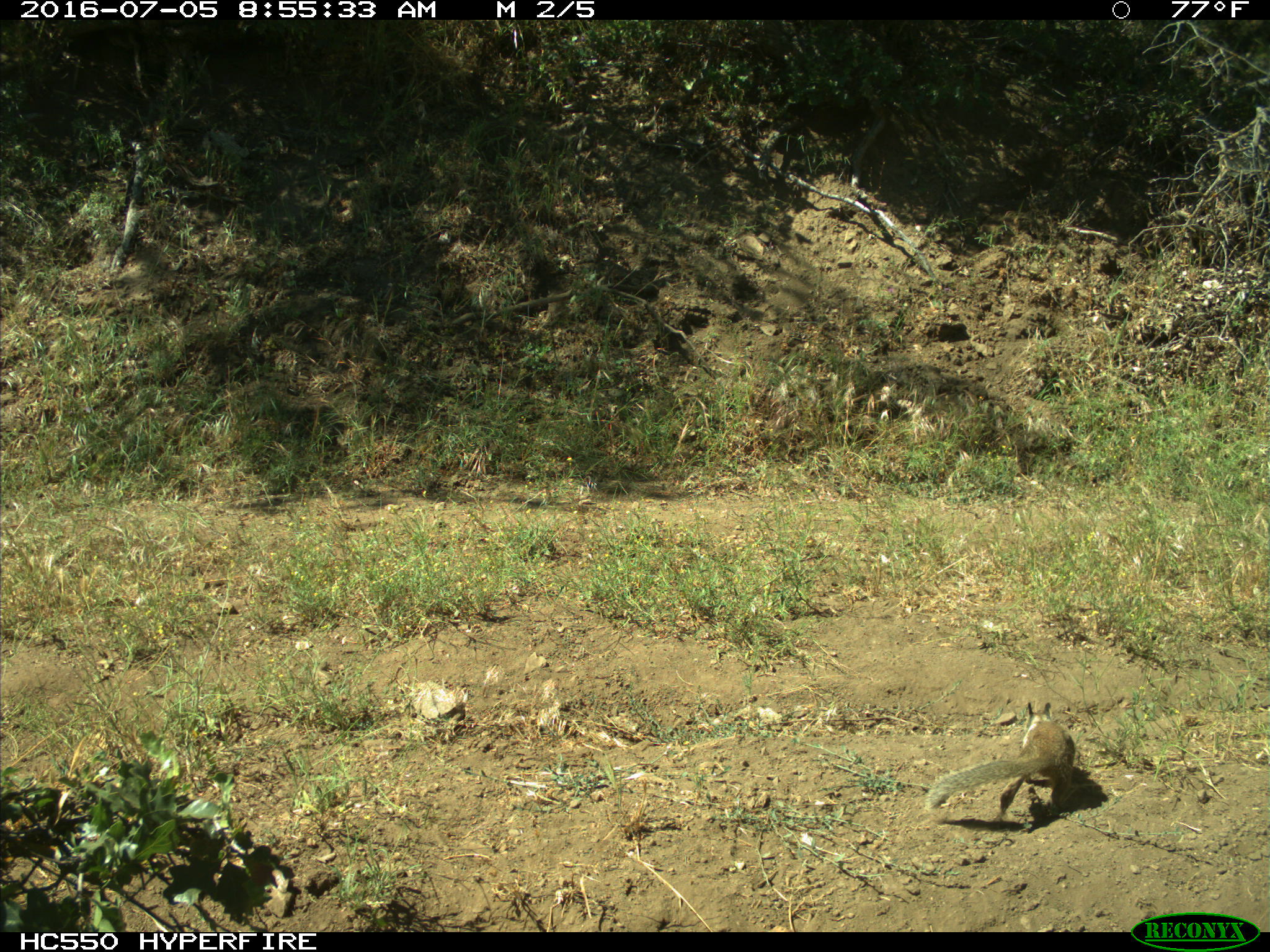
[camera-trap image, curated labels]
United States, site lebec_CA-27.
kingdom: Animalia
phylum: Chordata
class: Mammalia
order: Rodentia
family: Sciuridae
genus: Otospermophilus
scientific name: Otospermophilus beecheyi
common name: california ground squirrel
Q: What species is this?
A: Otospermophilus beecheyi (california ground squirrel).